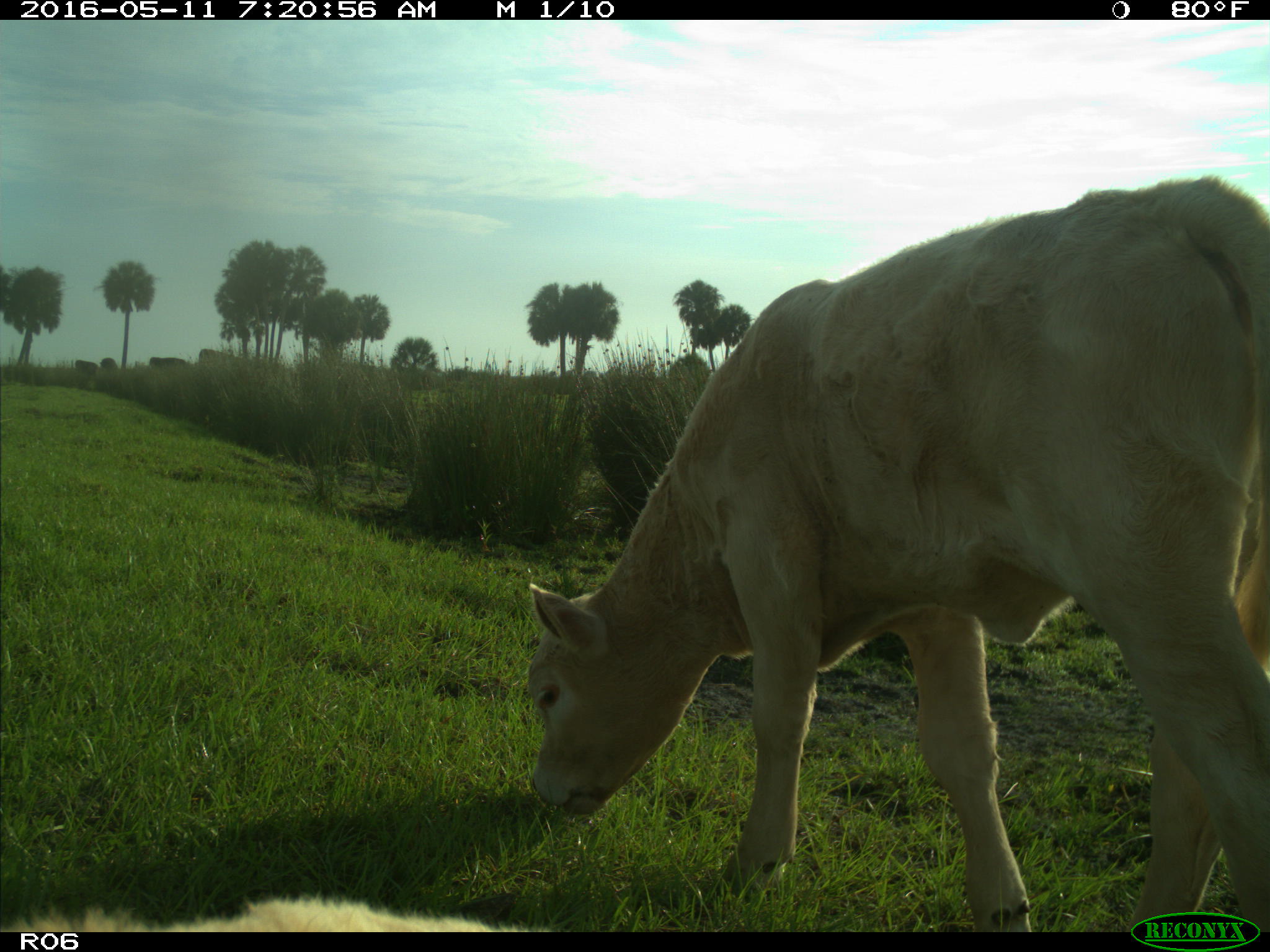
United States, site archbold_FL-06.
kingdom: Animalia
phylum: Chordata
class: Mammalia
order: Artiodactyla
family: Bovidae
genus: Bos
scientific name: Bos taurus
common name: domestic cow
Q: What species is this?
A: Bos taurus (domestic cow).